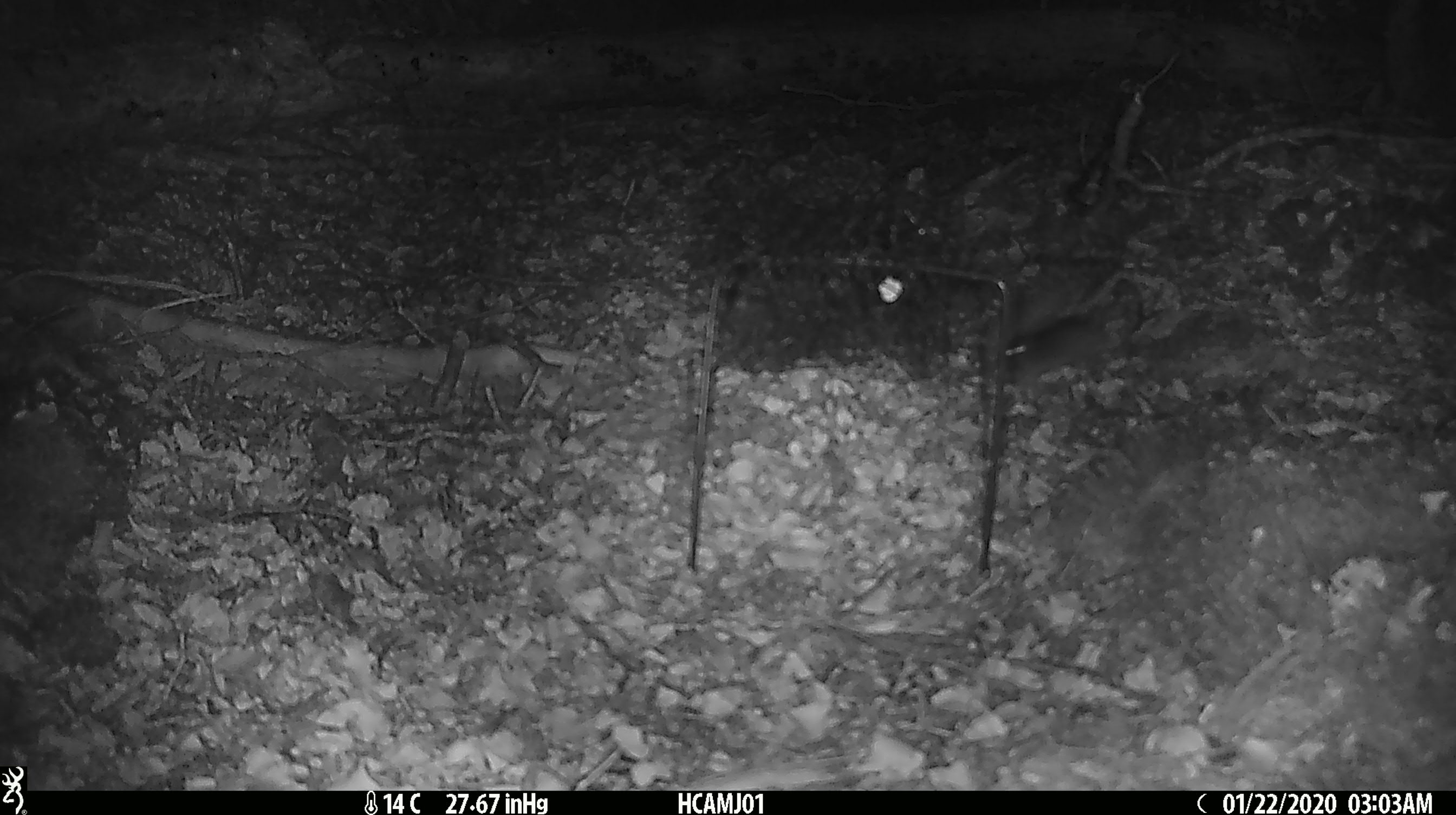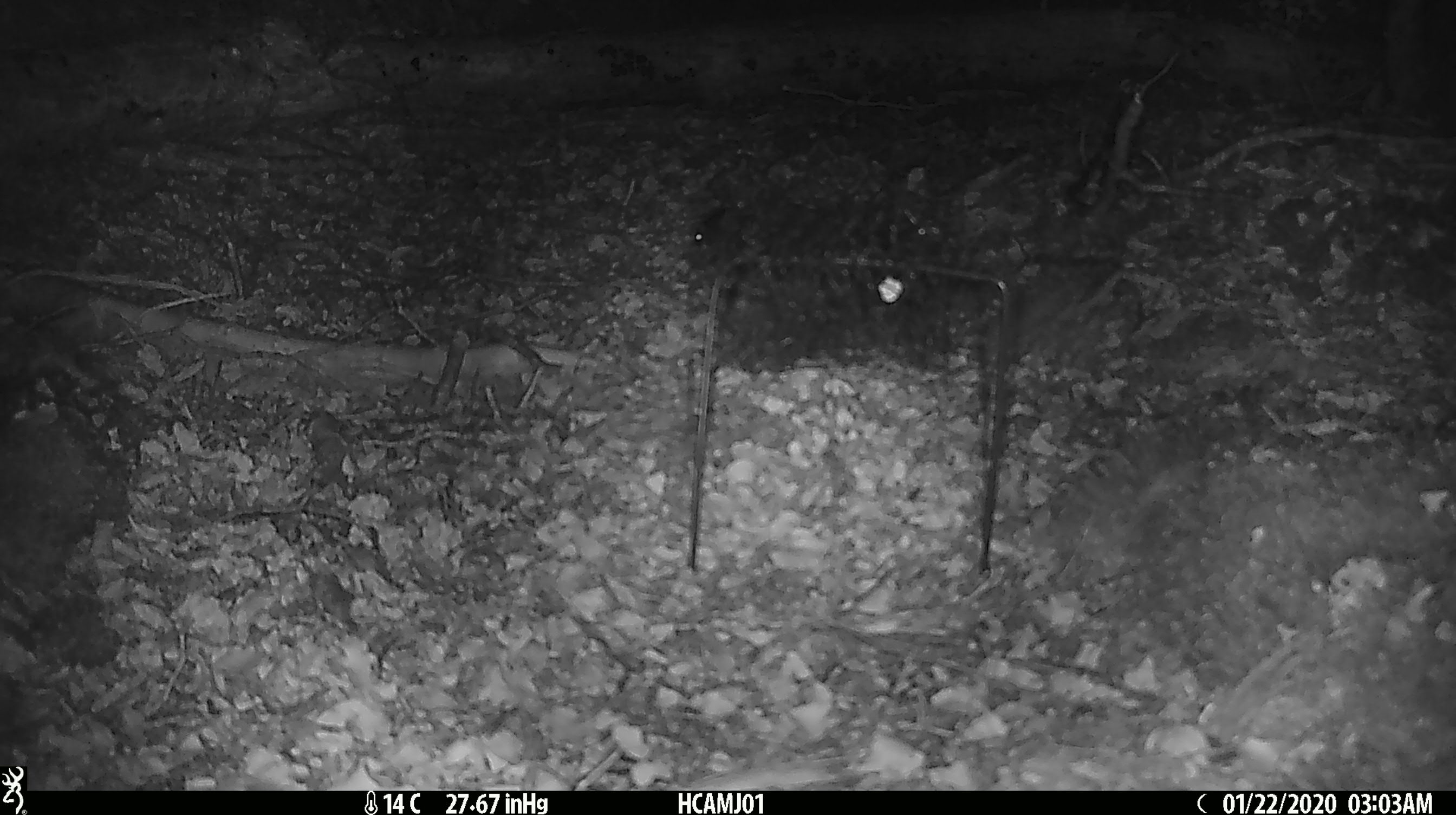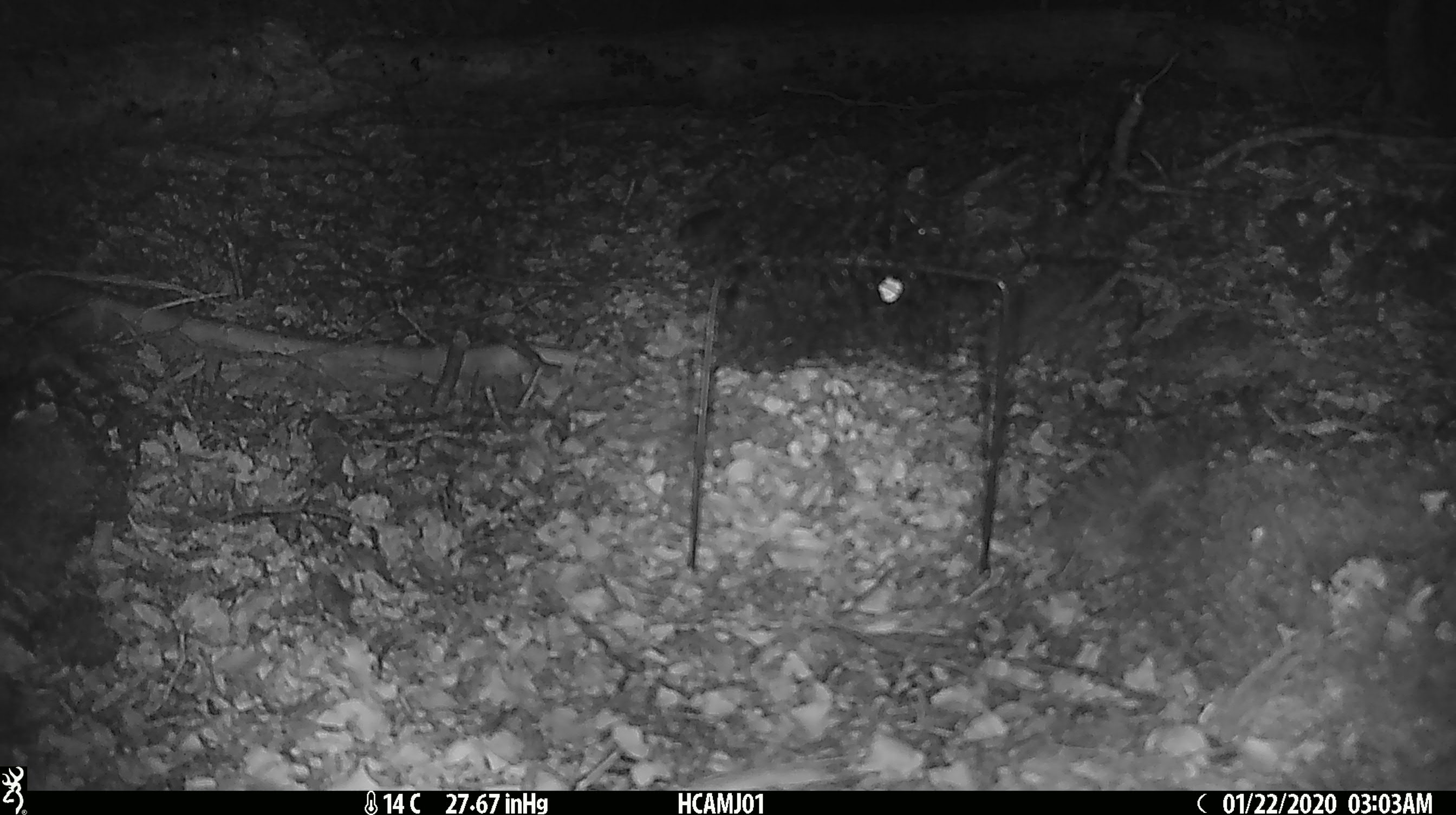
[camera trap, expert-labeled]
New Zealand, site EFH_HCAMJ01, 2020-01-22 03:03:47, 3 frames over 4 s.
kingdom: Animalia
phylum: Chordata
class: Mammalia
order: Rodentia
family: Muridae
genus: Mus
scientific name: Mus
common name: mouse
Mouse (Mus).